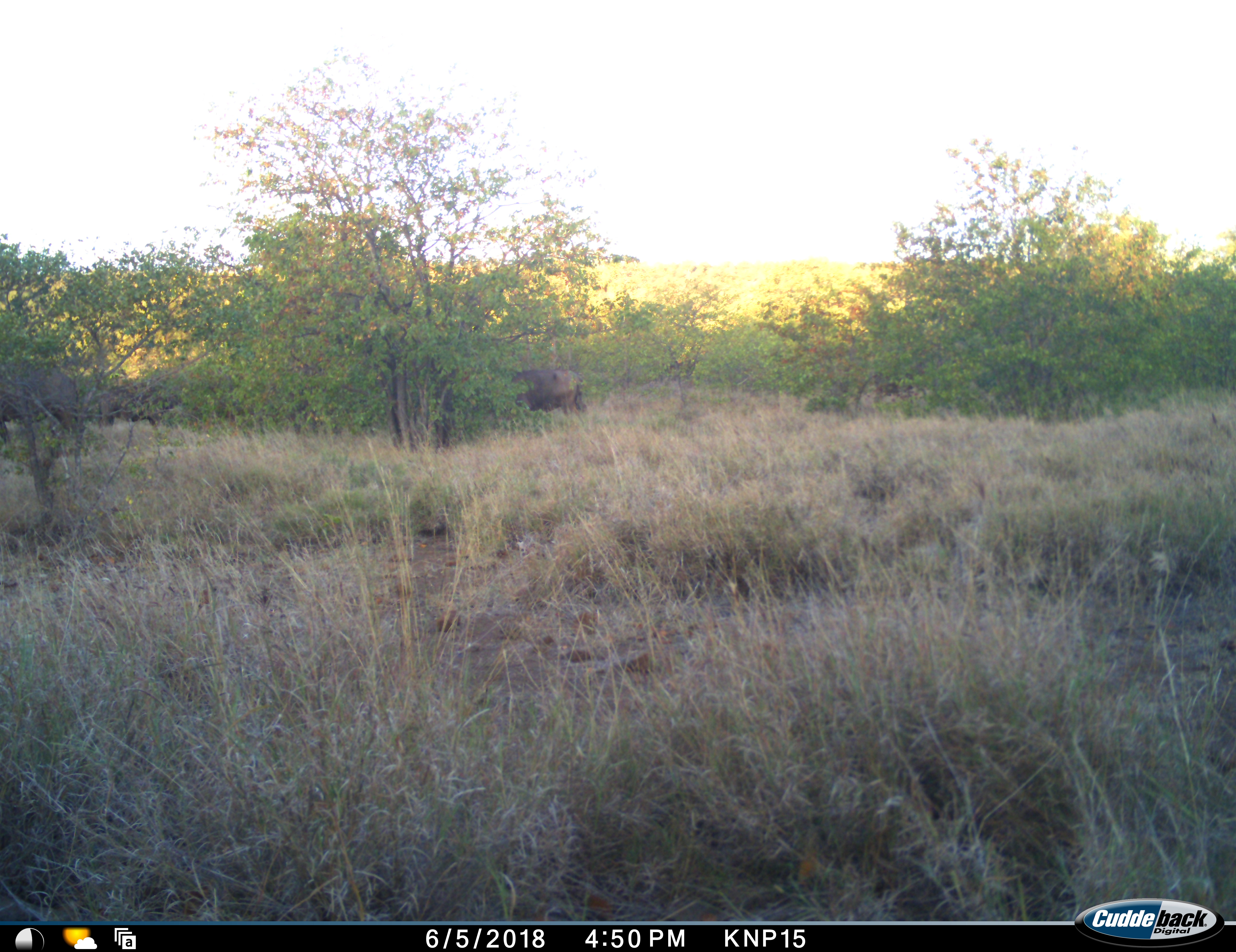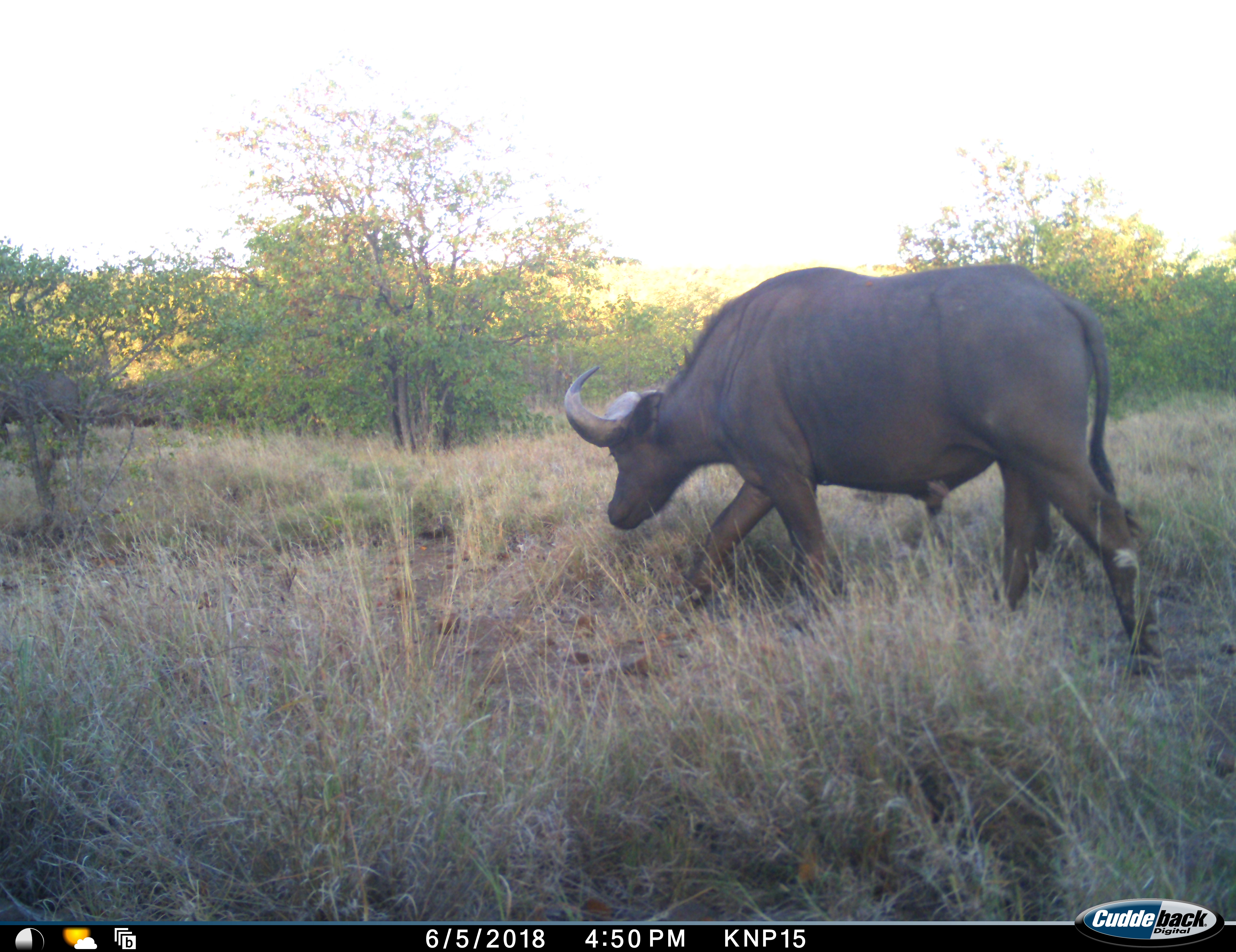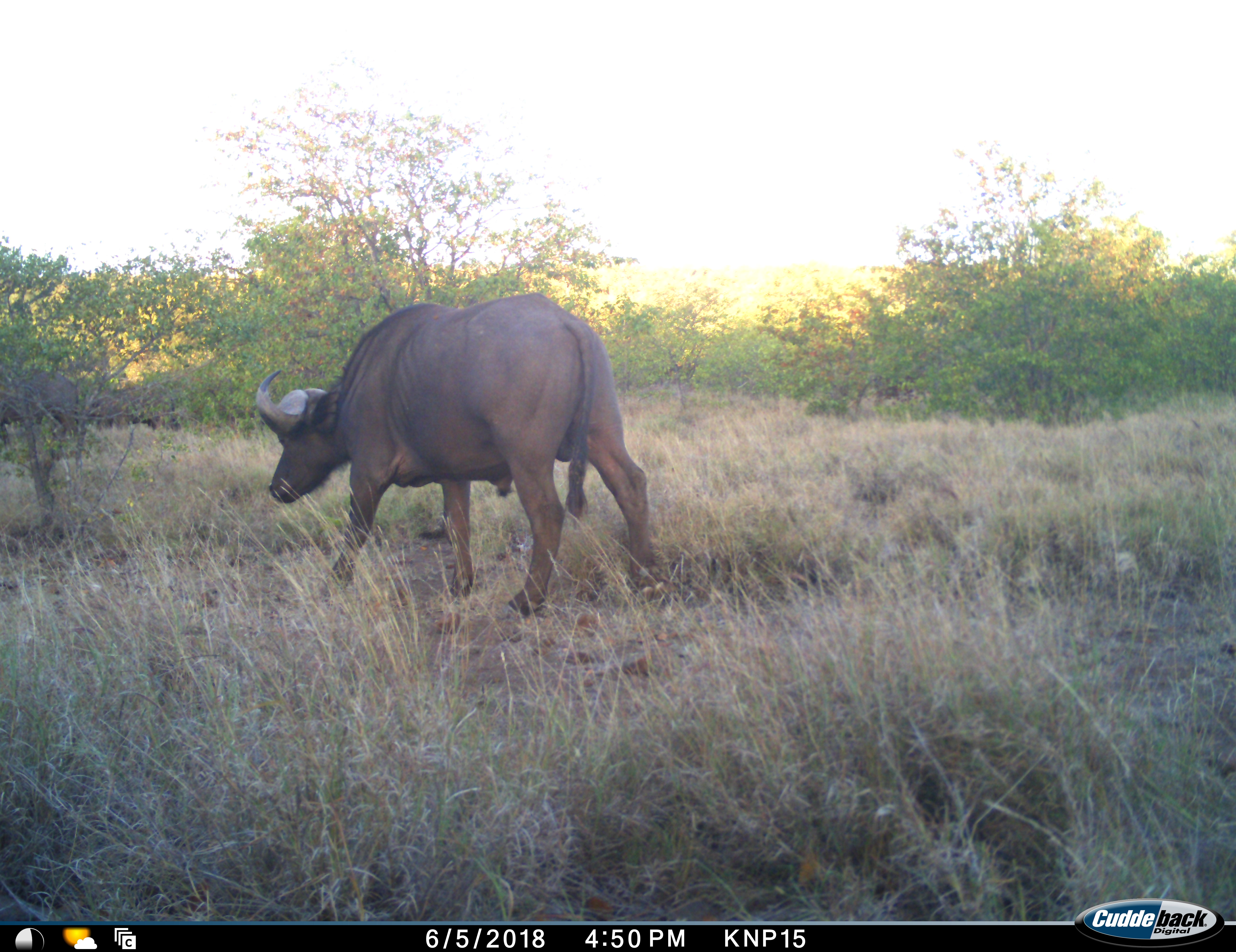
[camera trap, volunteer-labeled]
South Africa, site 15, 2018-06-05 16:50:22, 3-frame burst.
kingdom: Animalia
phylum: Chordata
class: Mammalia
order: Artiodactyla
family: Bovidae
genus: Syncerus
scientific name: Syncerus caffer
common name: cape buffalo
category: buffalo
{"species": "buffalo (cape buffalo) (Syncerus caffer)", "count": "3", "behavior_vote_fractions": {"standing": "12%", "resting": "0%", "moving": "100%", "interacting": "0%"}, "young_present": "0%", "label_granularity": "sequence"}